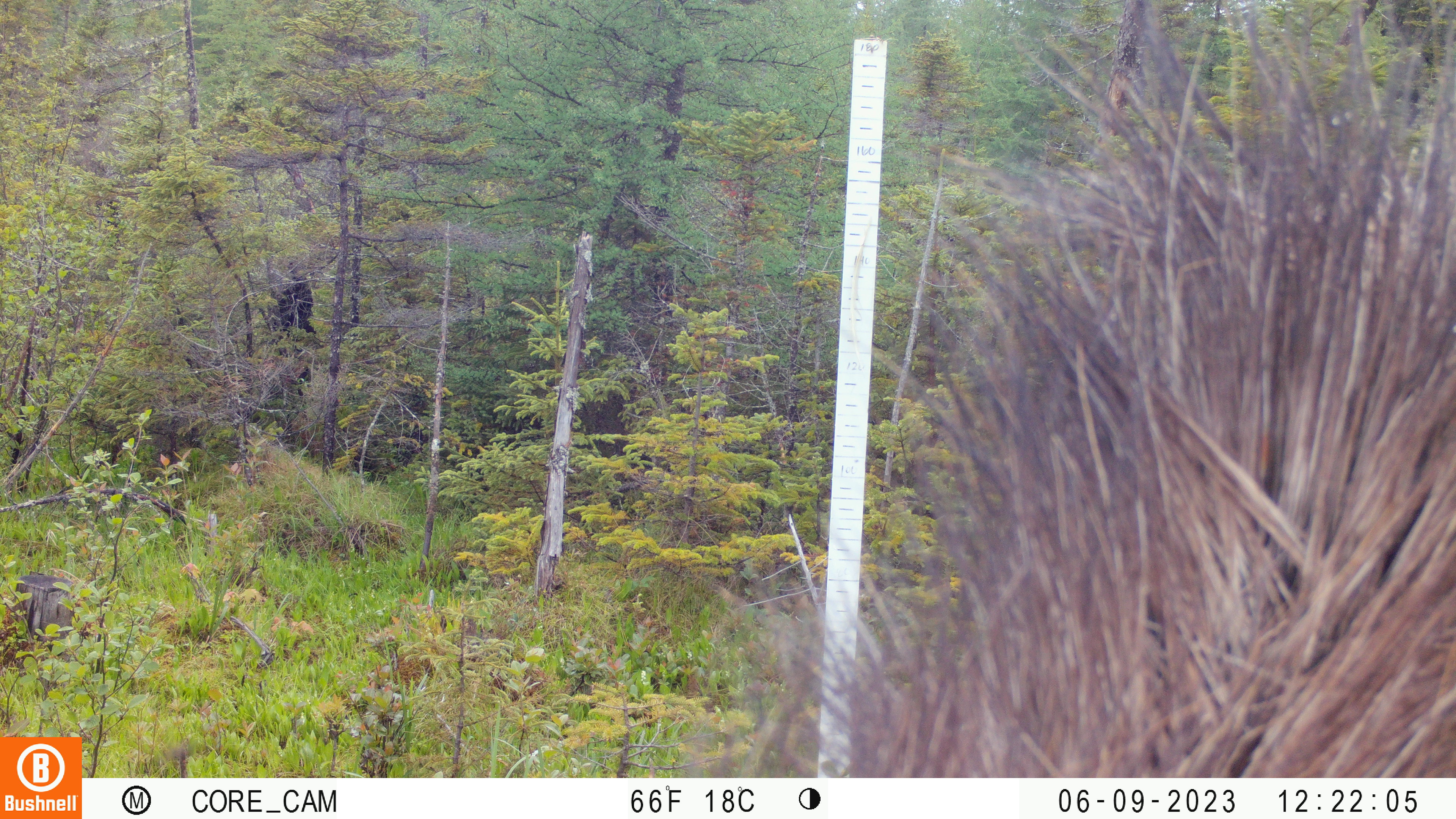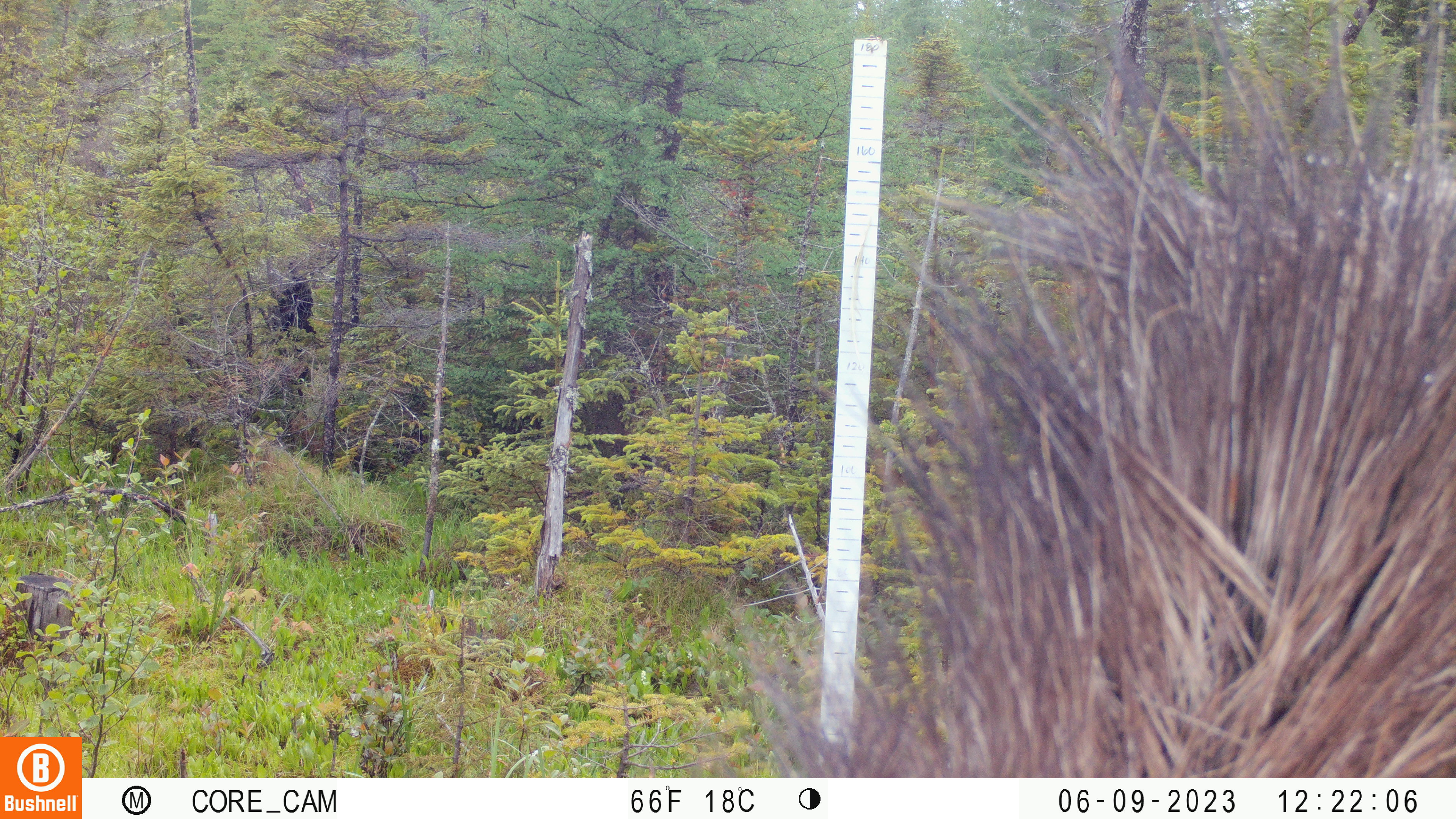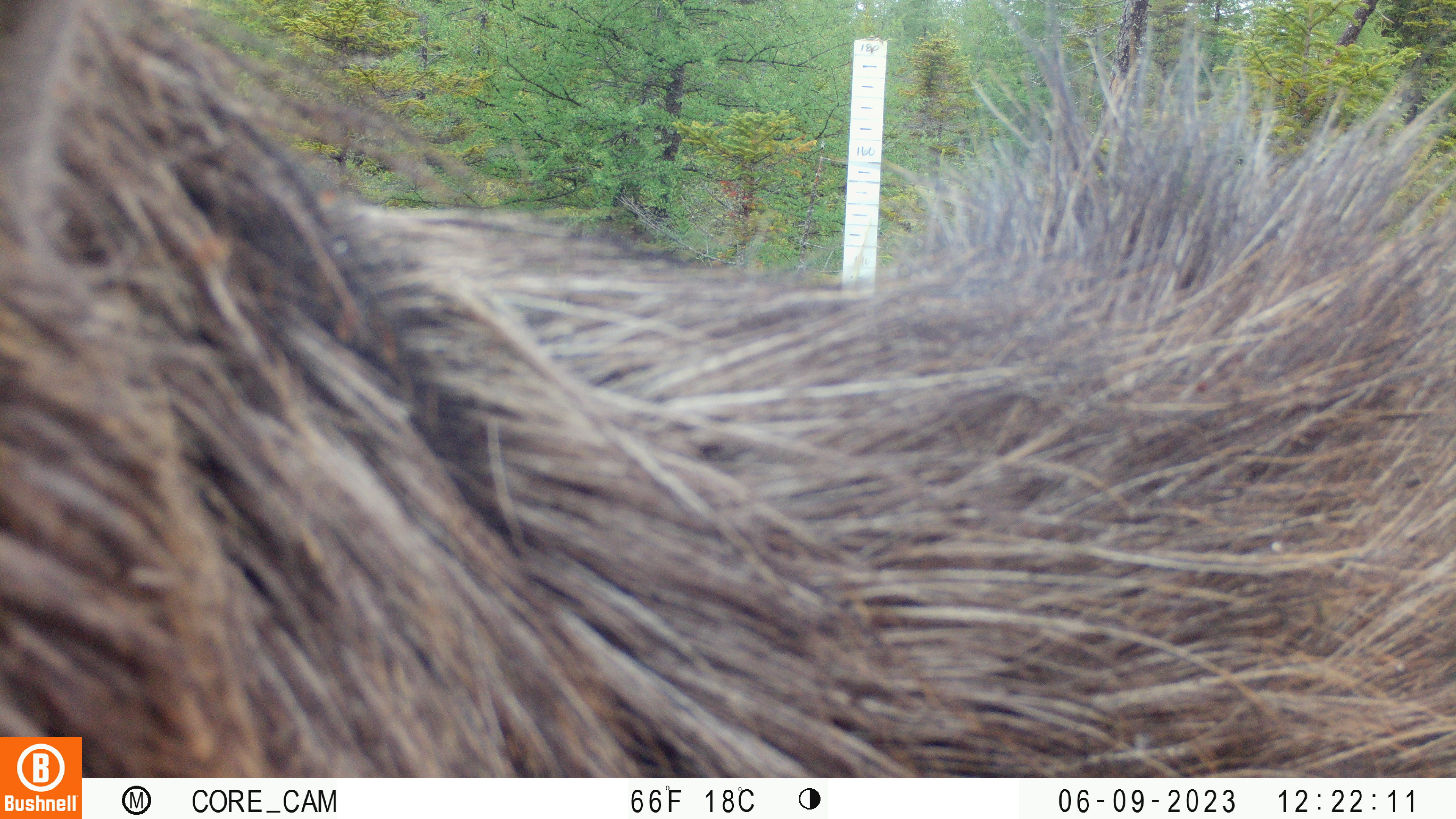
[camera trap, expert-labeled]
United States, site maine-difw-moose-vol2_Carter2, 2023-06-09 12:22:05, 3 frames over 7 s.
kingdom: Animalia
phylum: Chordata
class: Mammalia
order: Artiodactyla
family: Cervidae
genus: Alces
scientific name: Alces alces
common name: moose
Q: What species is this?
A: Moose (Alces alces).